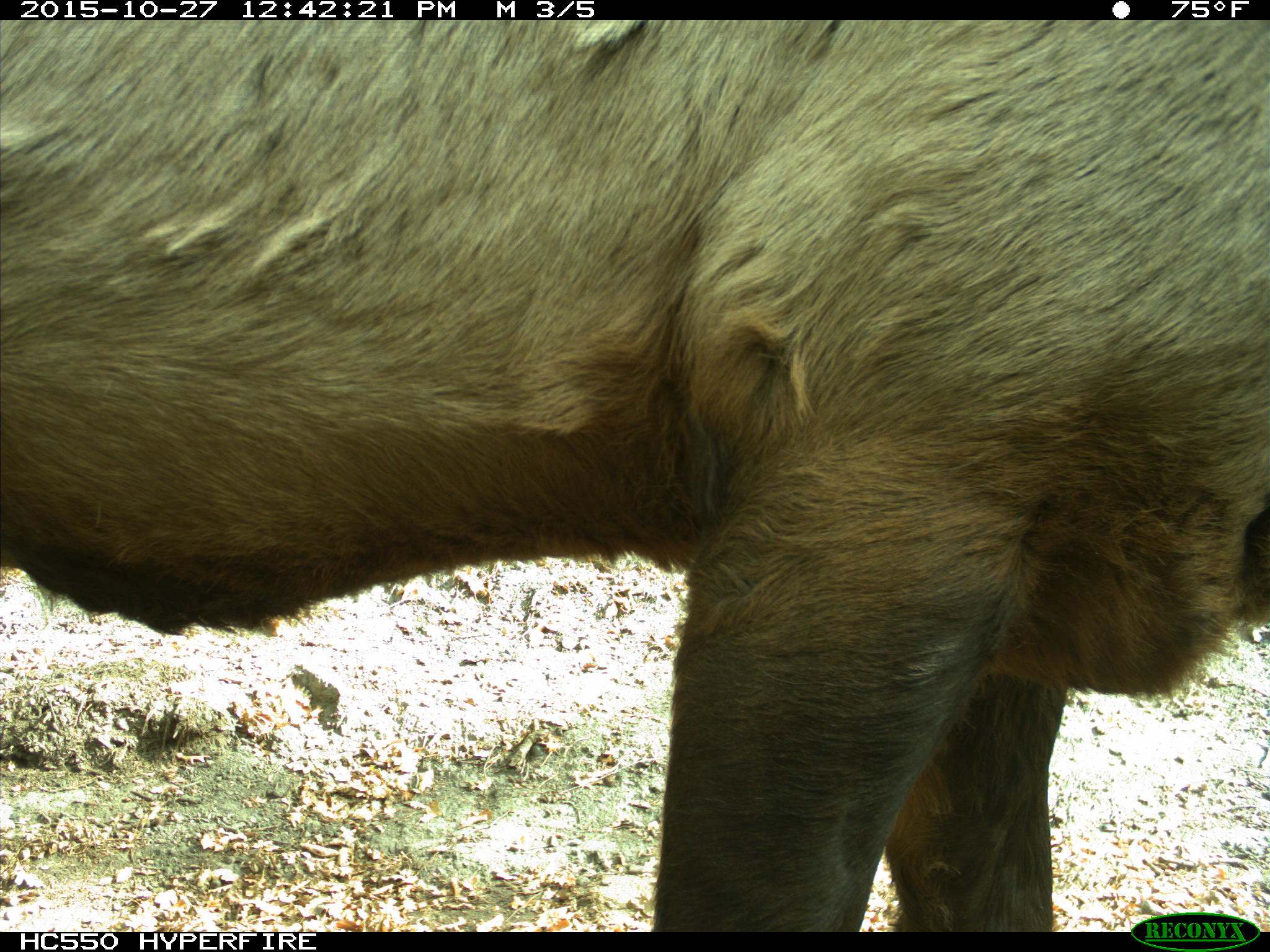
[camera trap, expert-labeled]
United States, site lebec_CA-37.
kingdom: Animalia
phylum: Chordata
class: Mammalia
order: Artiodactyla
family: Cervidae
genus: Cervus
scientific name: Cervus canadensis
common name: elk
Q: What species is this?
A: Cervus canadensis (elk).